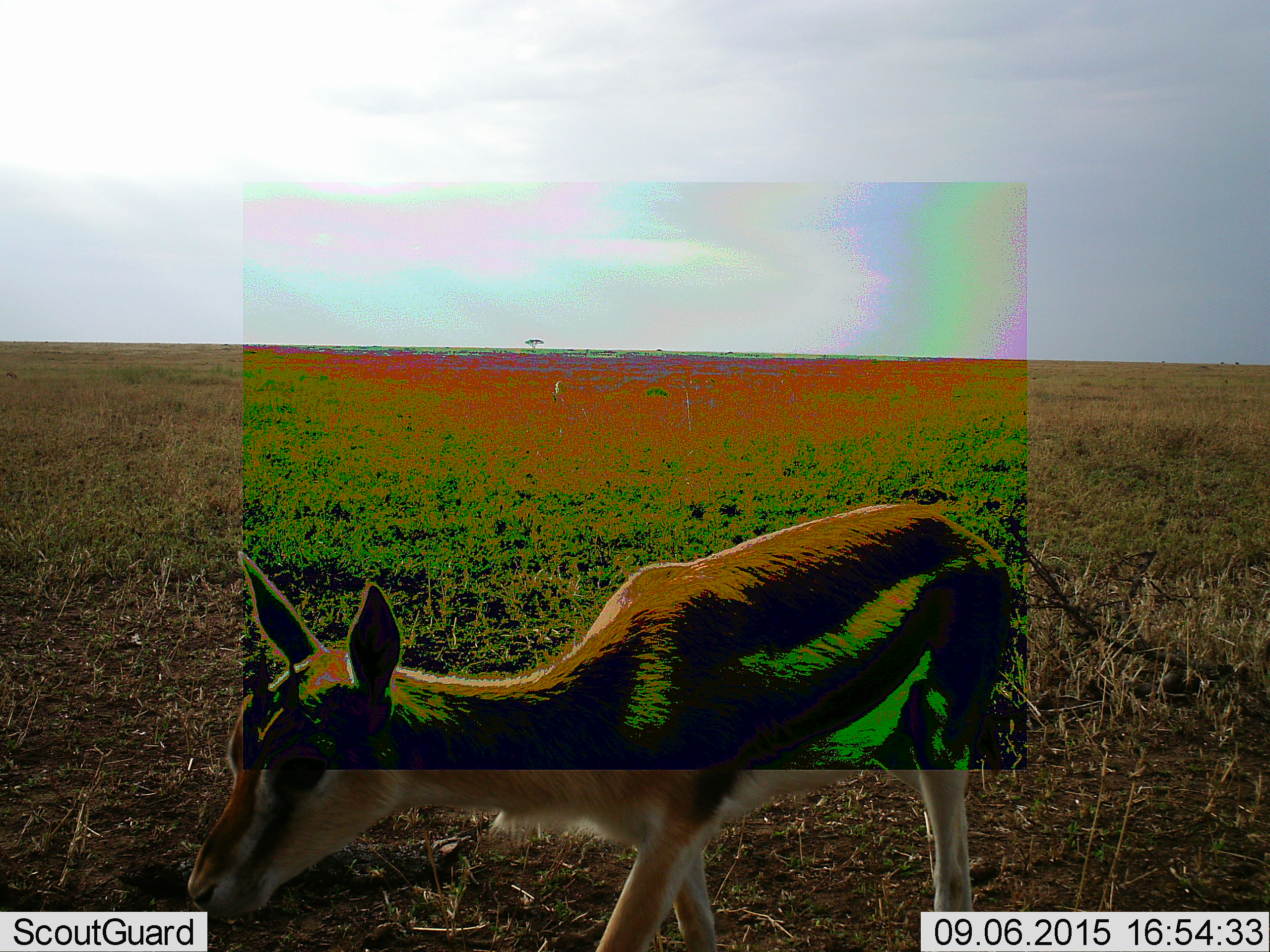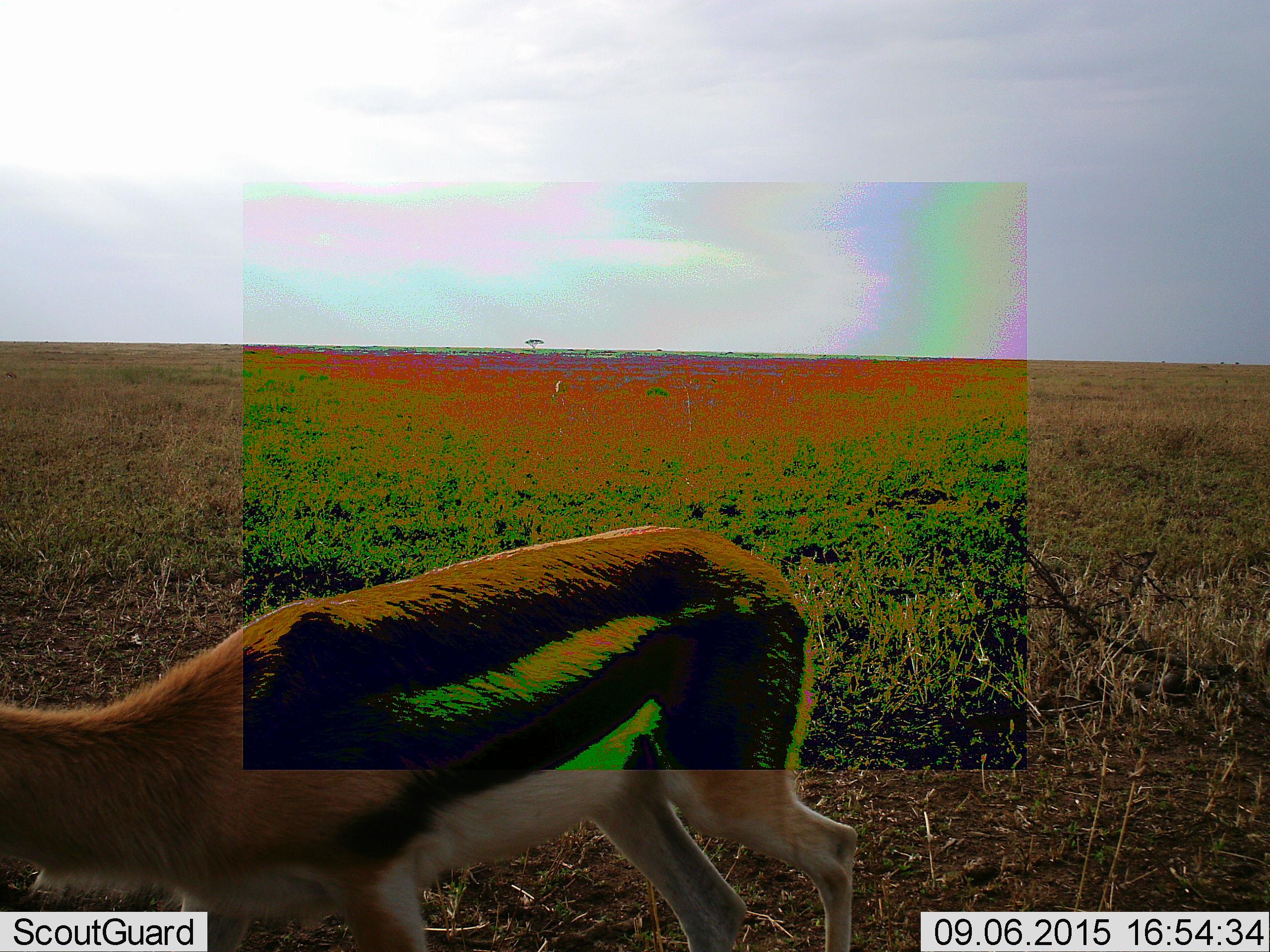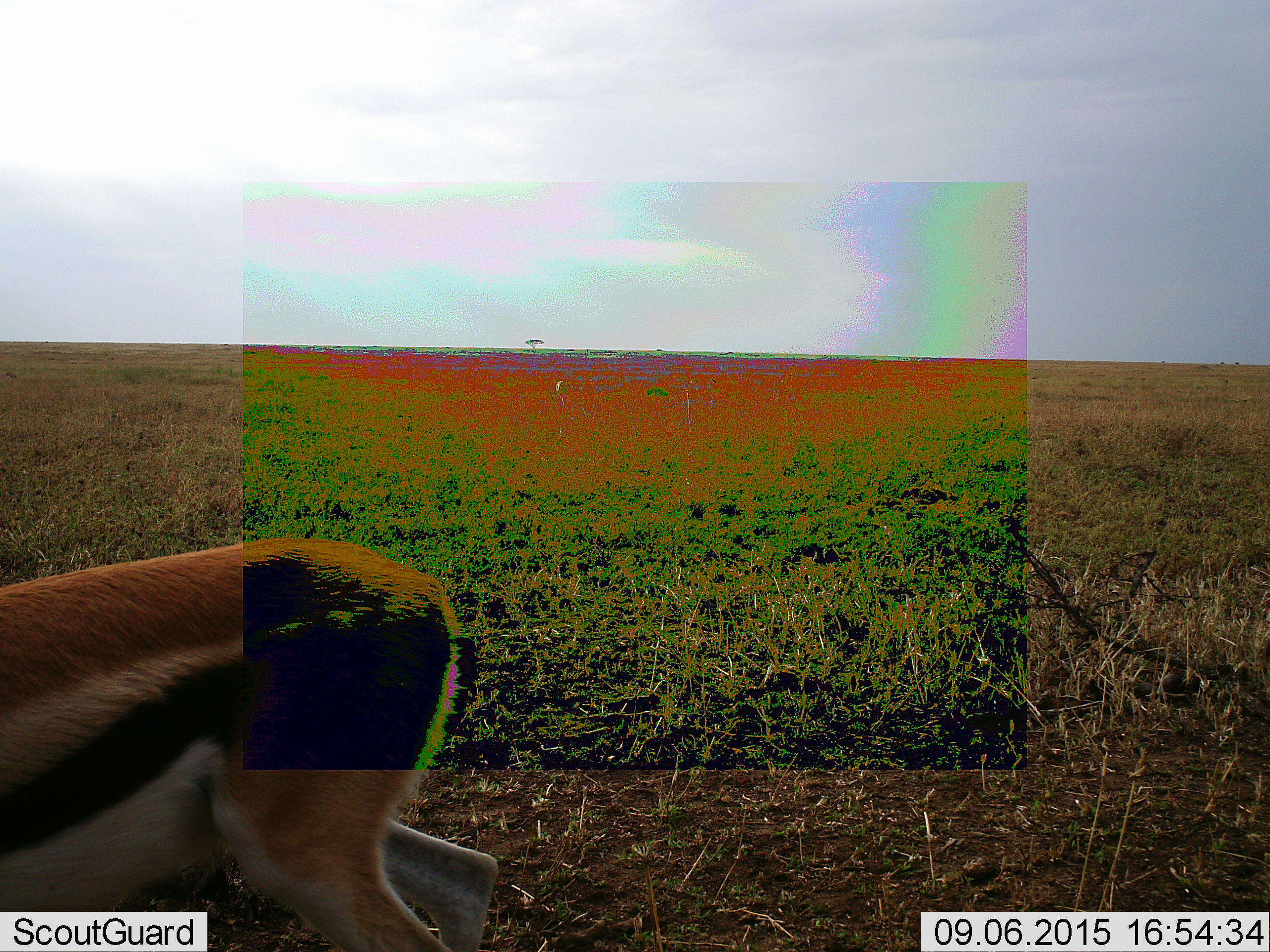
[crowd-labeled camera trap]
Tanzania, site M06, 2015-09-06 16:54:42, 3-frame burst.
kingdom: Animalia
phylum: Chordata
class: Mammalia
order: Artiodactyla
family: Bovidae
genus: Eudorcas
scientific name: Eudorcas thomsonii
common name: thomson's gazelle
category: gazellethomsons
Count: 1.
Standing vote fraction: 25%.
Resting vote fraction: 0%.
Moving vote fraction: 88%.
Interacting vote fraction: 0%.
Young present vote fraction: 12%.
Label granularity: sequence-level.